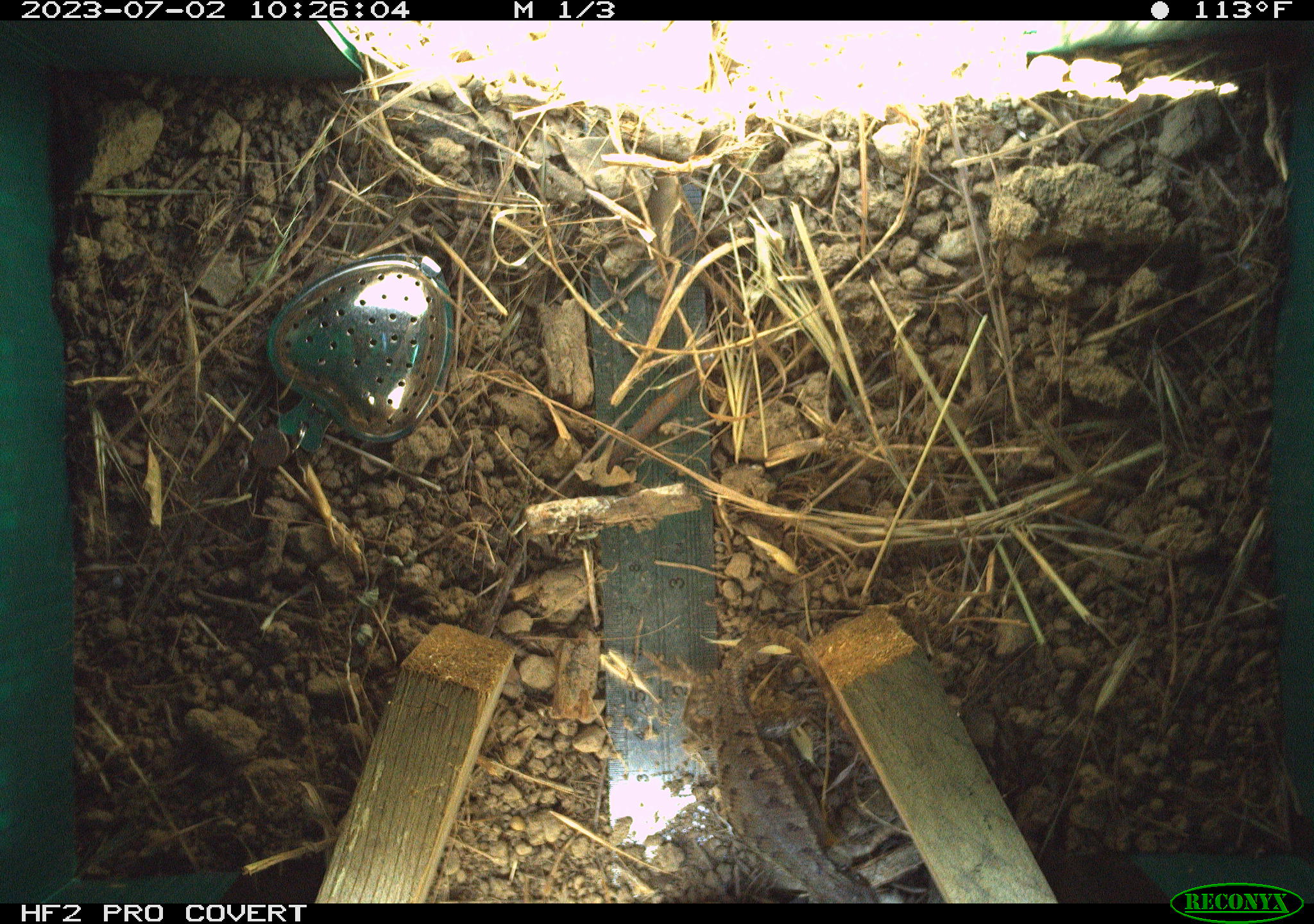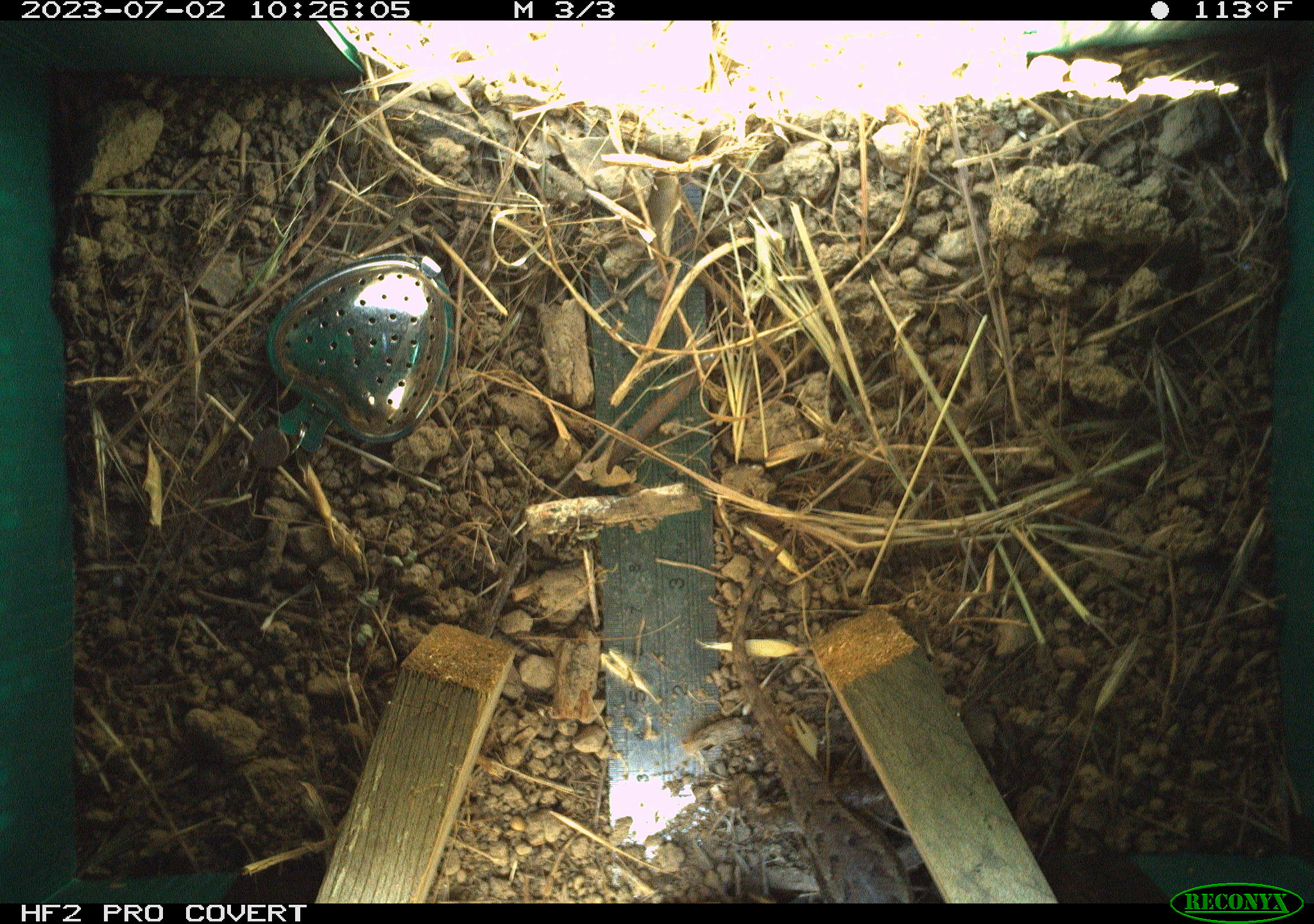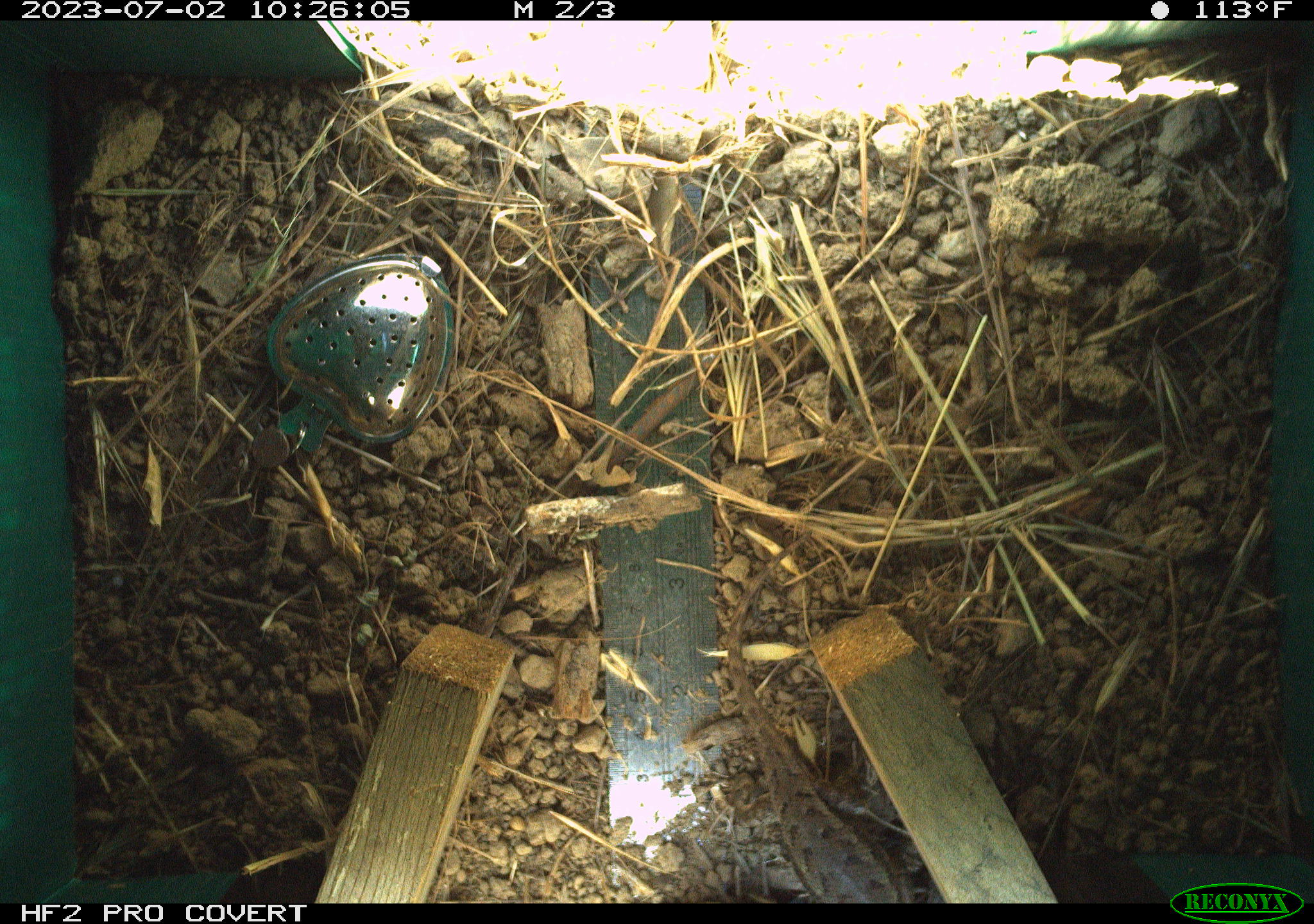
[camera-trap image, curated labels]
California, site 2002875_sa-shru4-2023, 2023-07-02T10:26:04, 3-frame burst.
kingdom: Animalia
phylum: Chordata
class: Reptilia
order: Squamata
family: Phrynosomatidae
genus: Sceloporus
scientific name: Sceloporus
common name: spiny lizards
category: sceloporus species